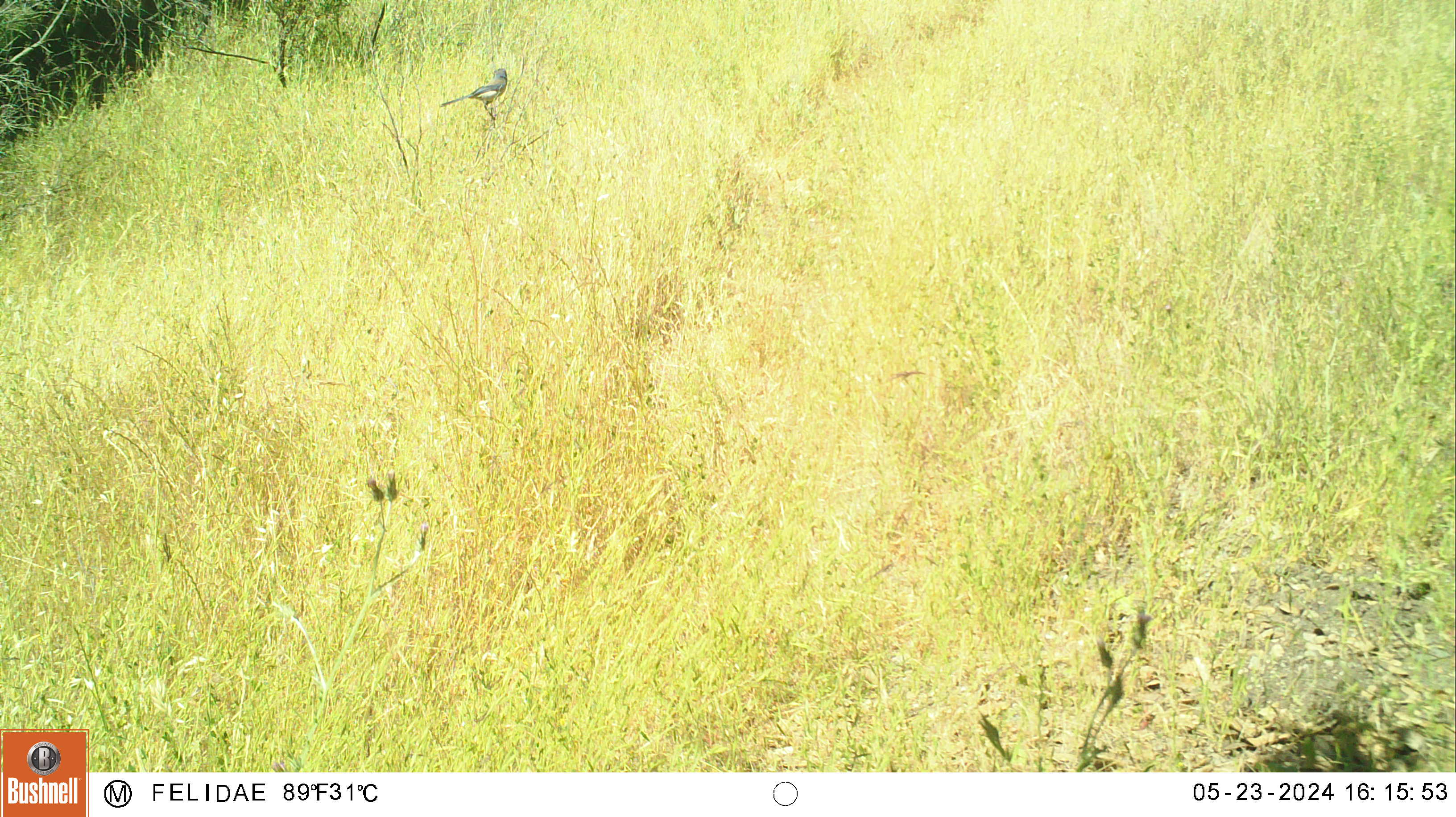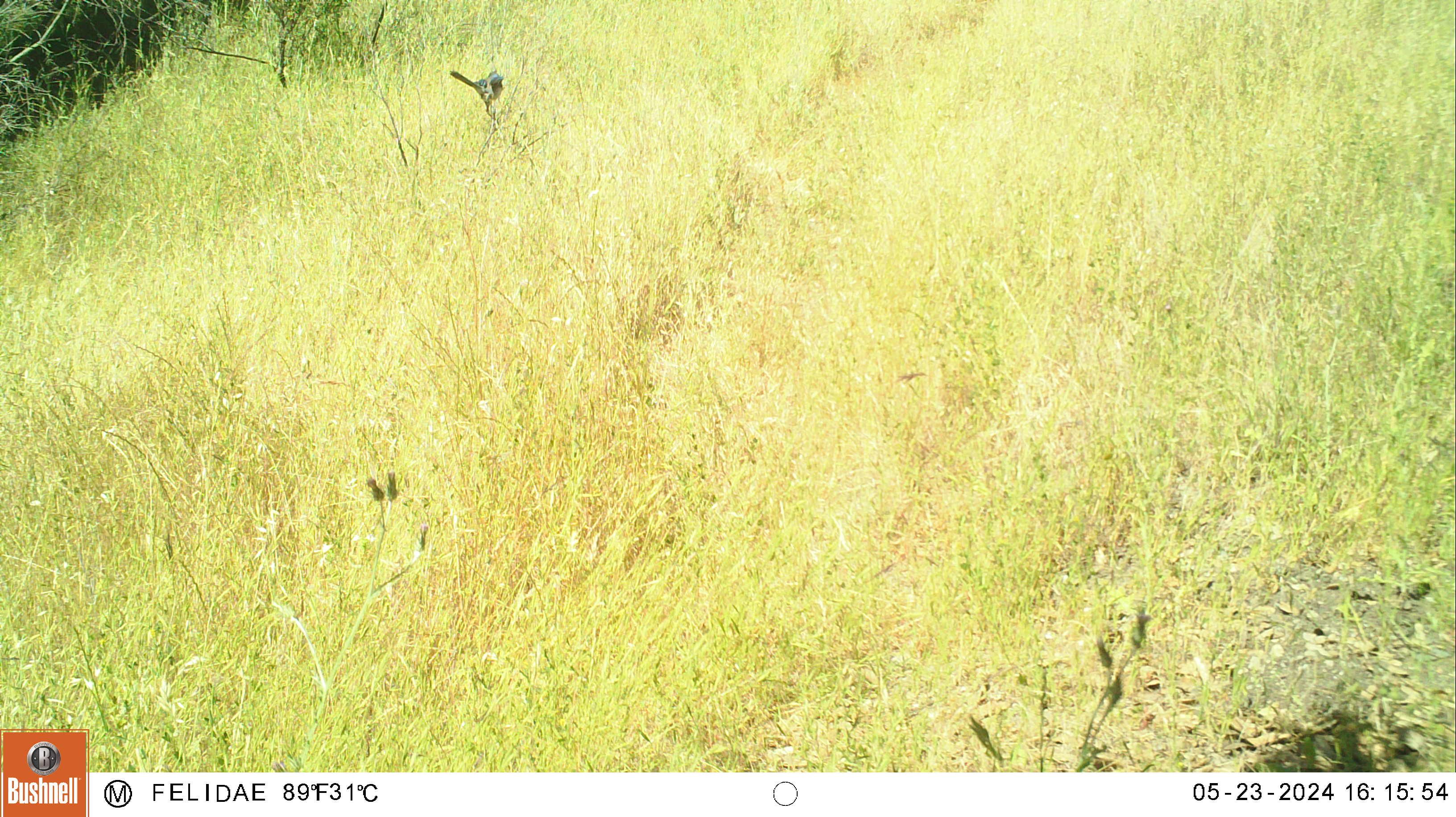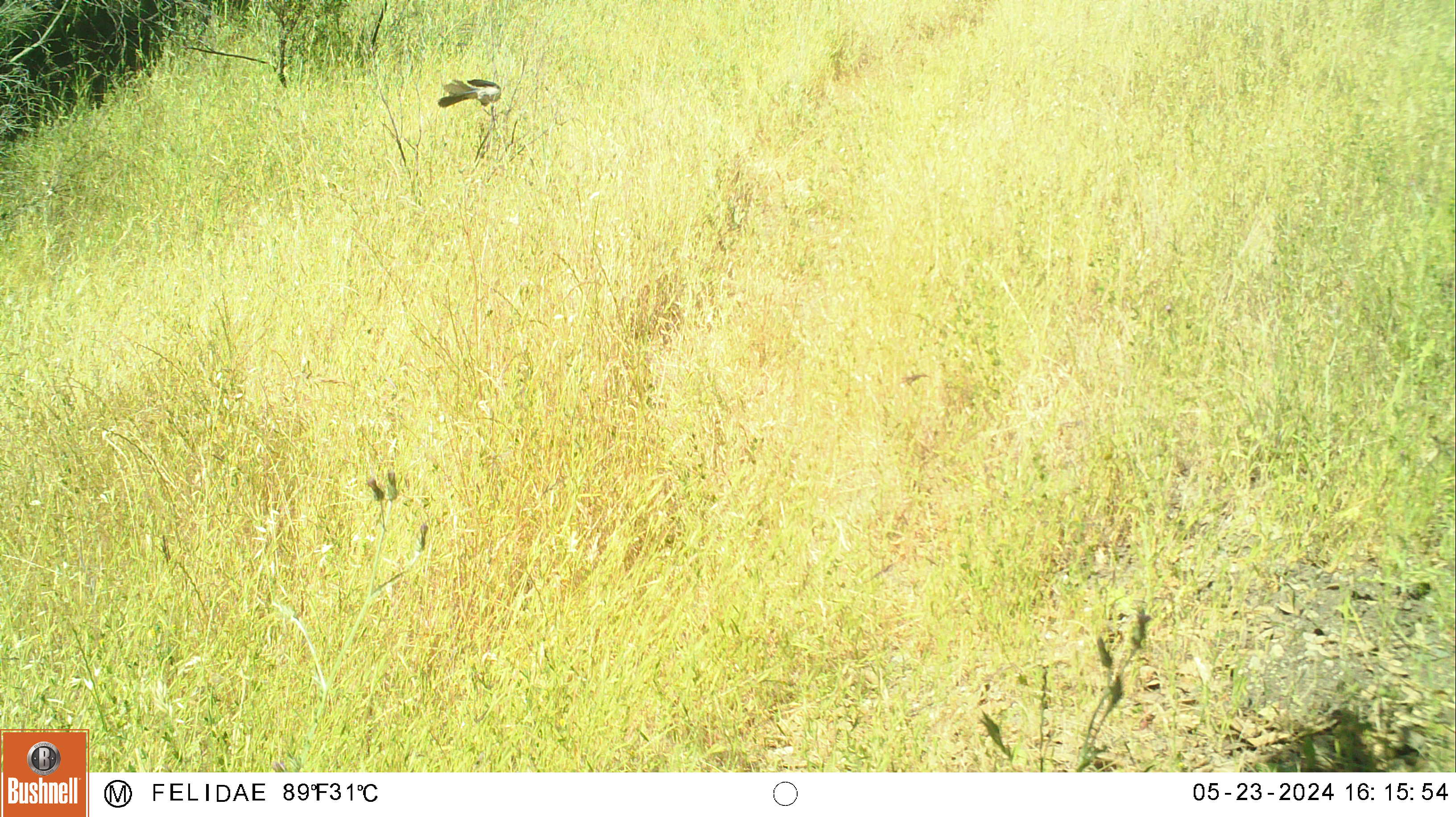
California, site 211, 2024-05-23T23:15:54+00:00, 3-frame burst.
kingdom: Animalia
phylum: Chordata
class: Aves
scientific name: Aves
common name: bird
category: unknown bird